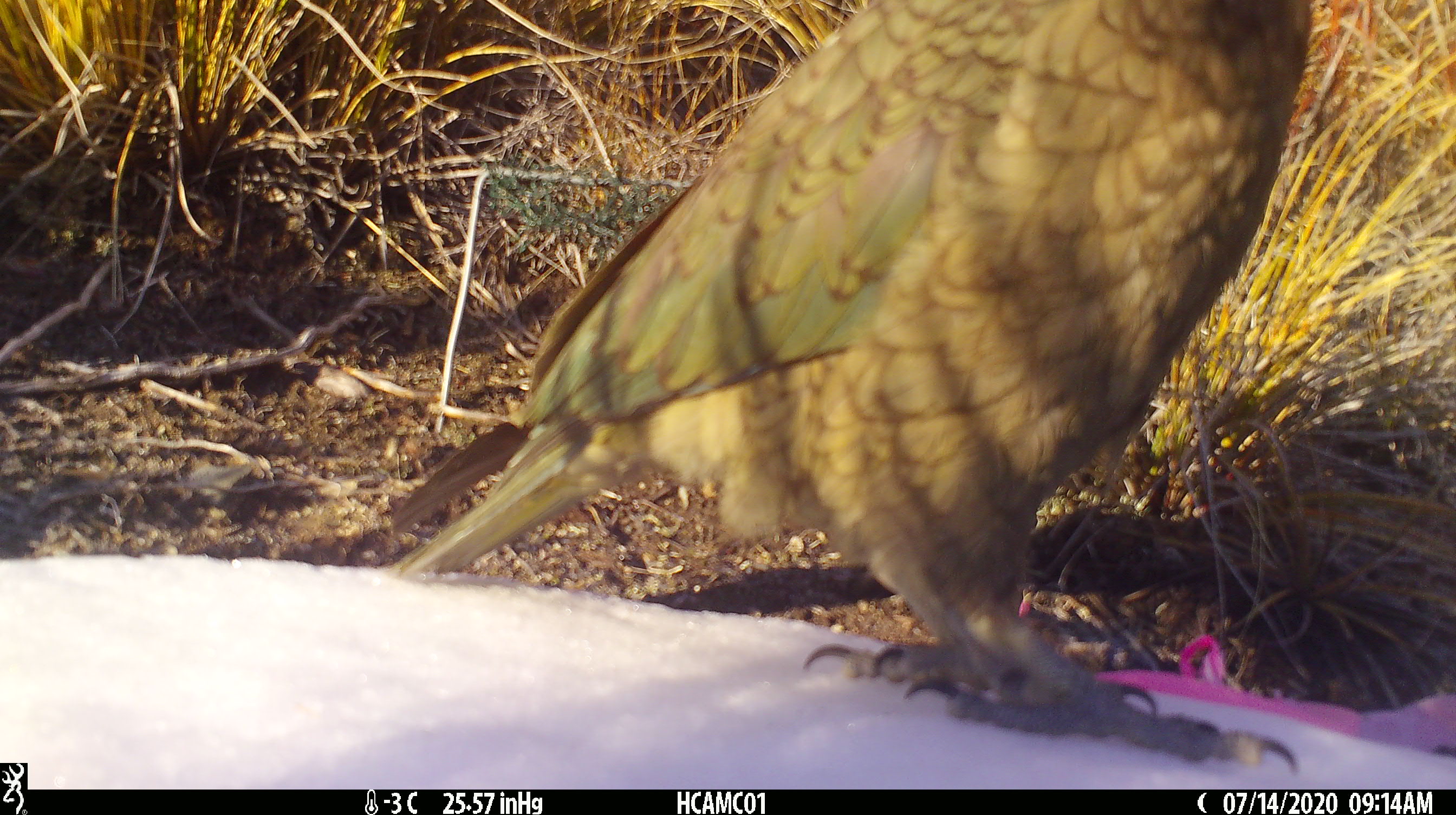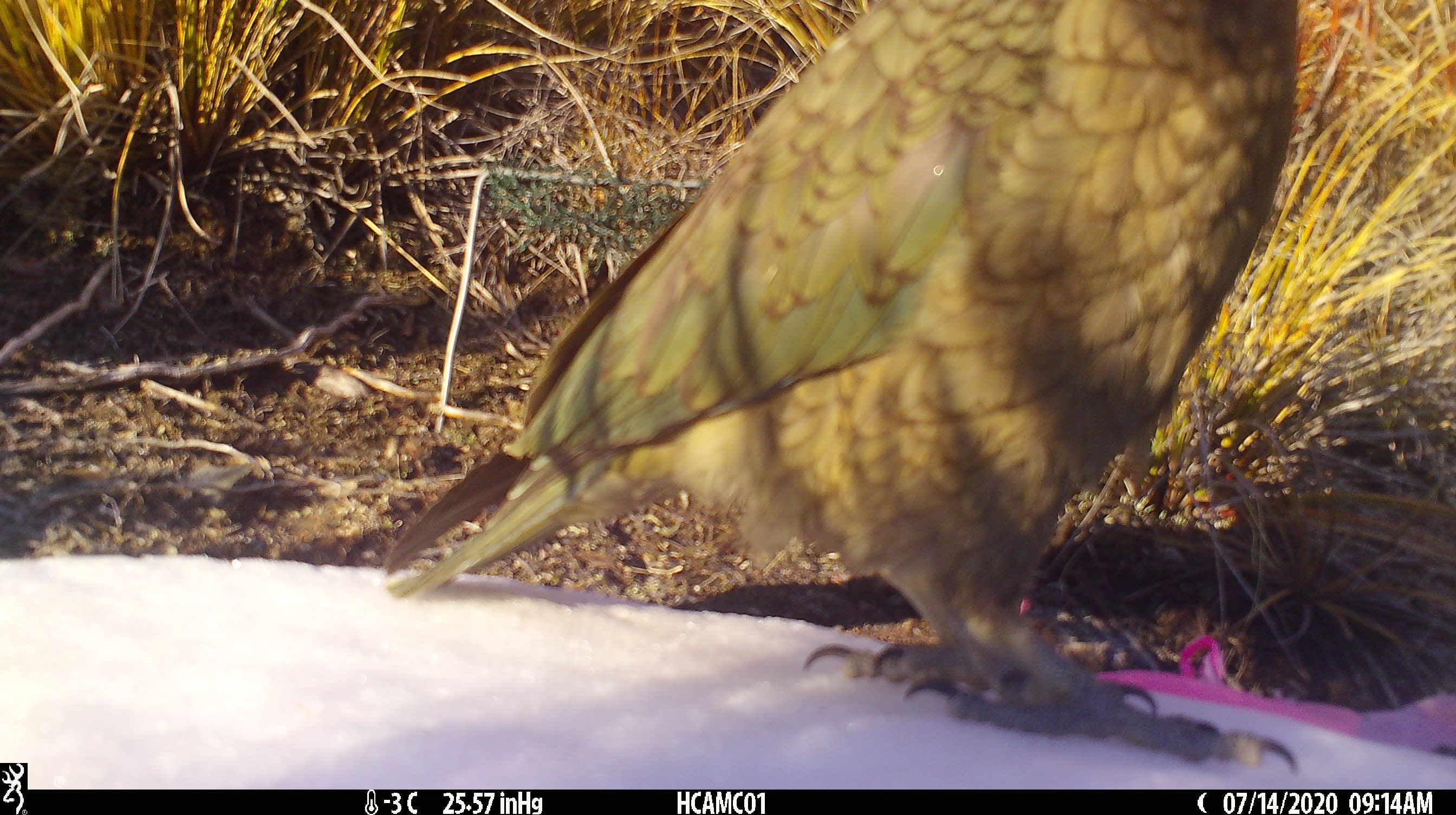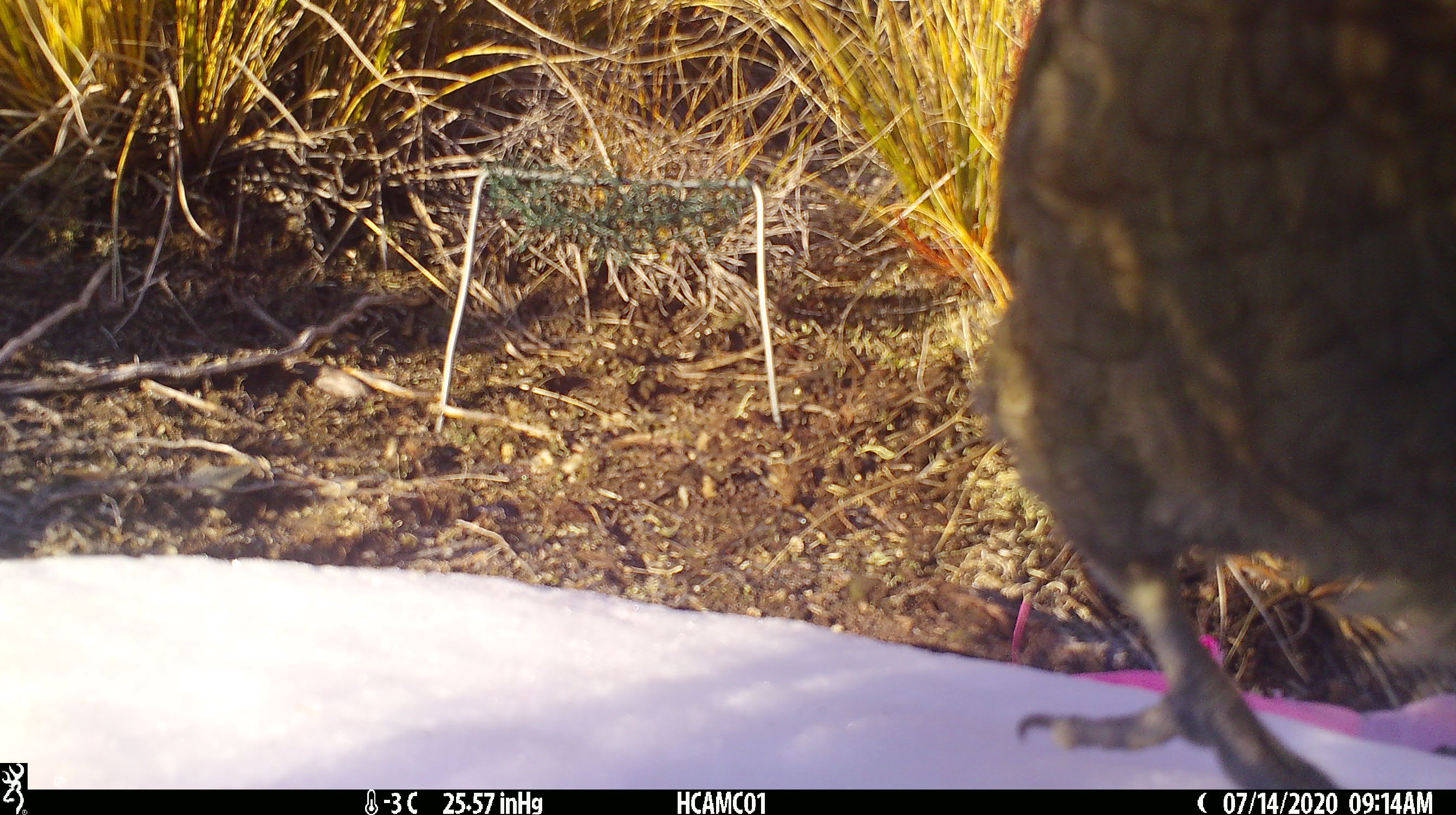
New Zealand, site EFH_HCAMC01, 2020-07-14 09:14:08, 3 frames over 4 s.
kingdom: Animalia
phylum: Chordata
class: Aves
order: Psittaciformes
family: Strigopidae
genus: Nestor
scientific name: Nestor notabilis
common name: kea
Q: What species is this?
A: Kea (Nestor notabilis).